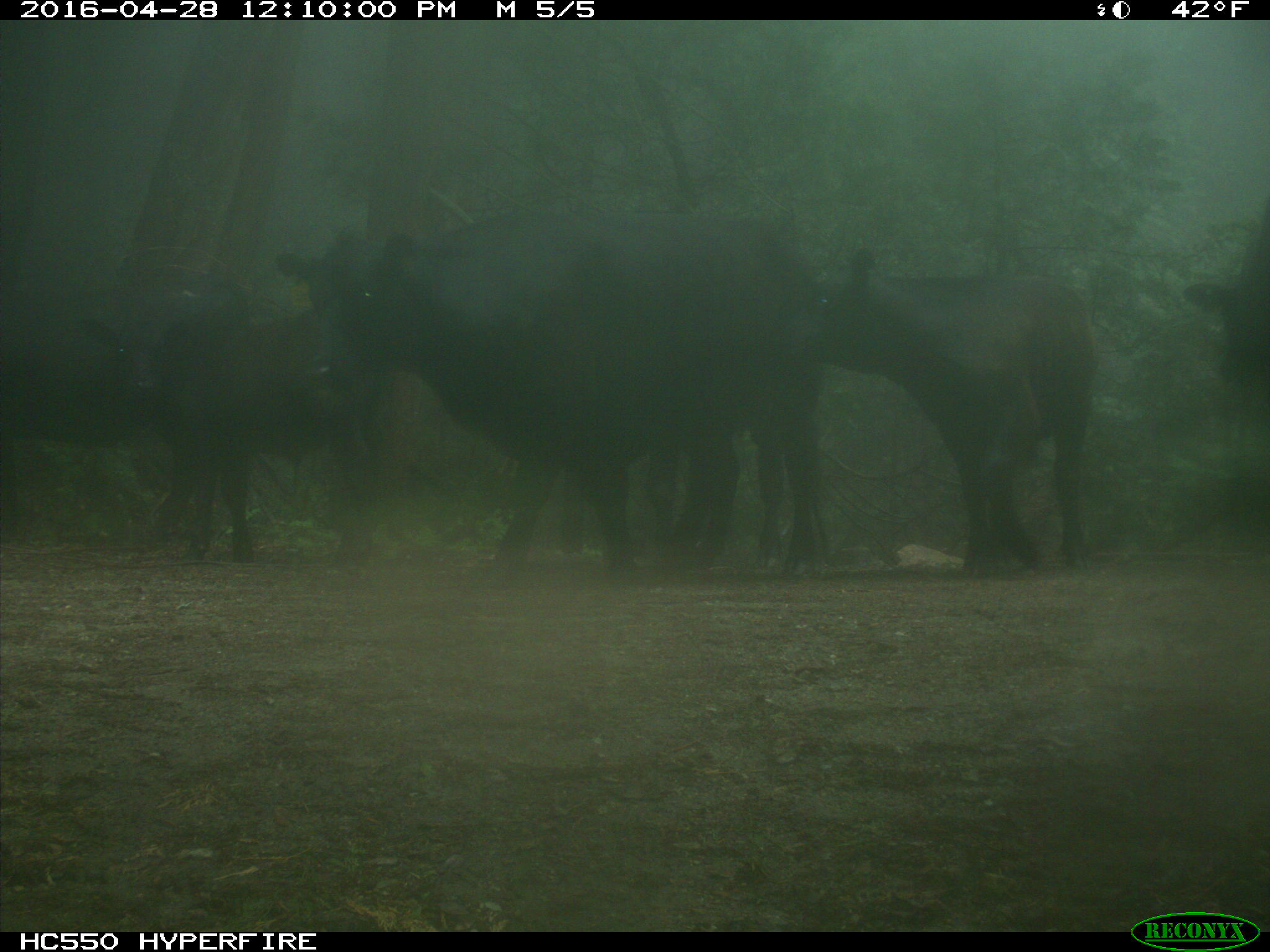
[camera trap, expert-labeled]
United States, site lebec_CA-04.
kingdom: Animalia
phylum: Chordata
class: Mammalia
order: Artiodactyla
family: Bovidae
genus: Bos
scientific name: Bos taurus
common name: domestic cow